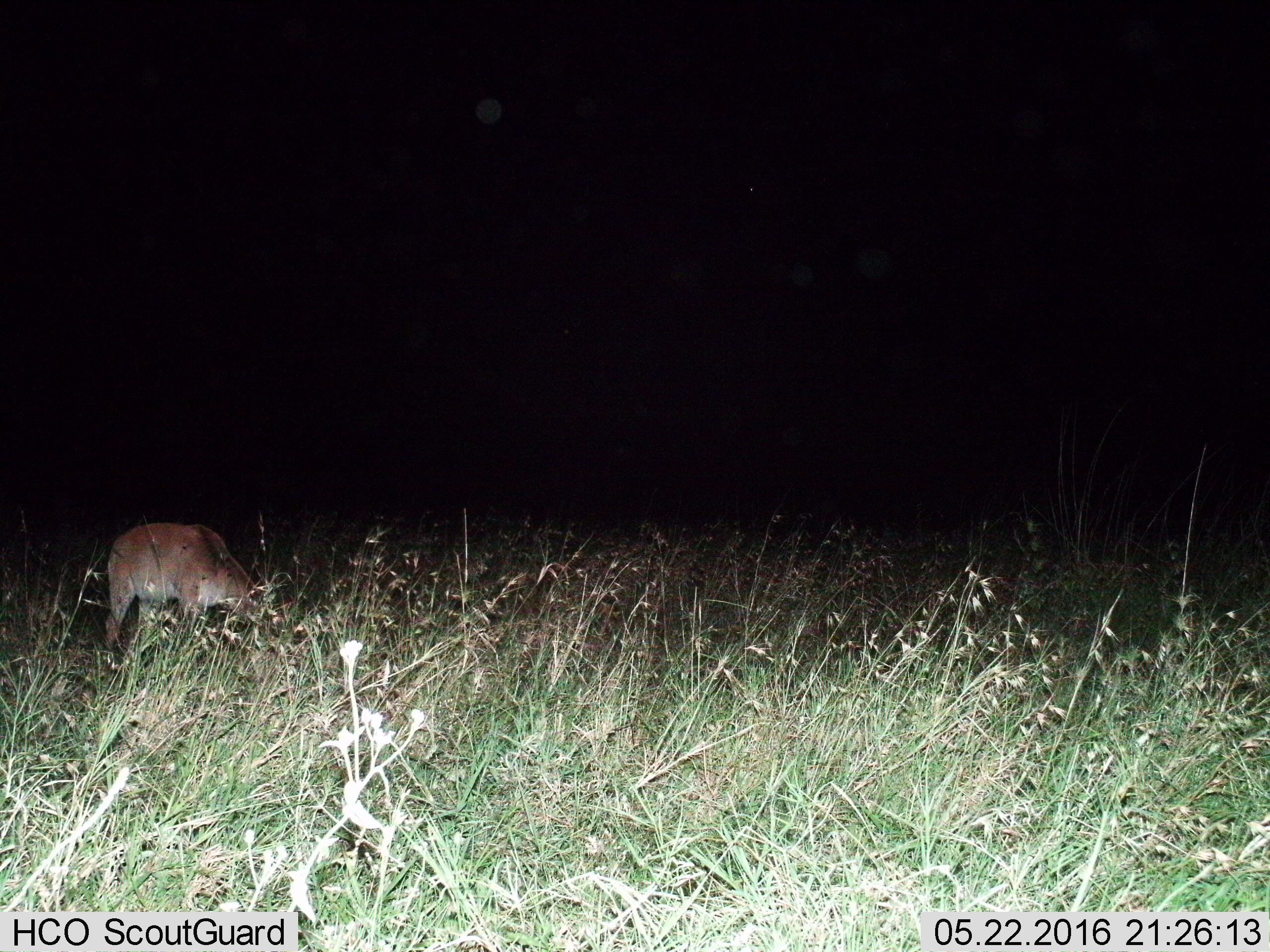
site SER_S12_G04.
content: unidentified animal